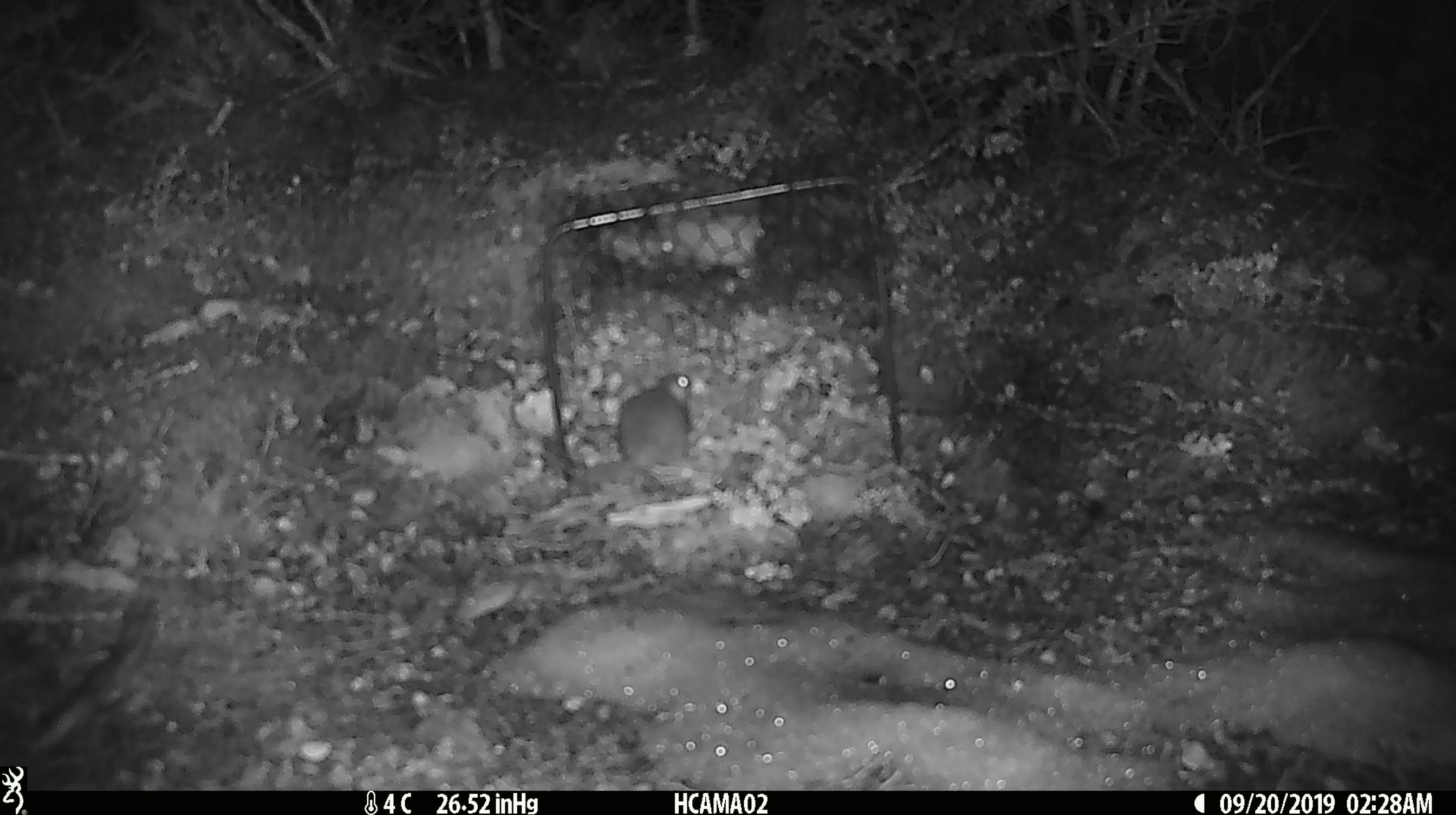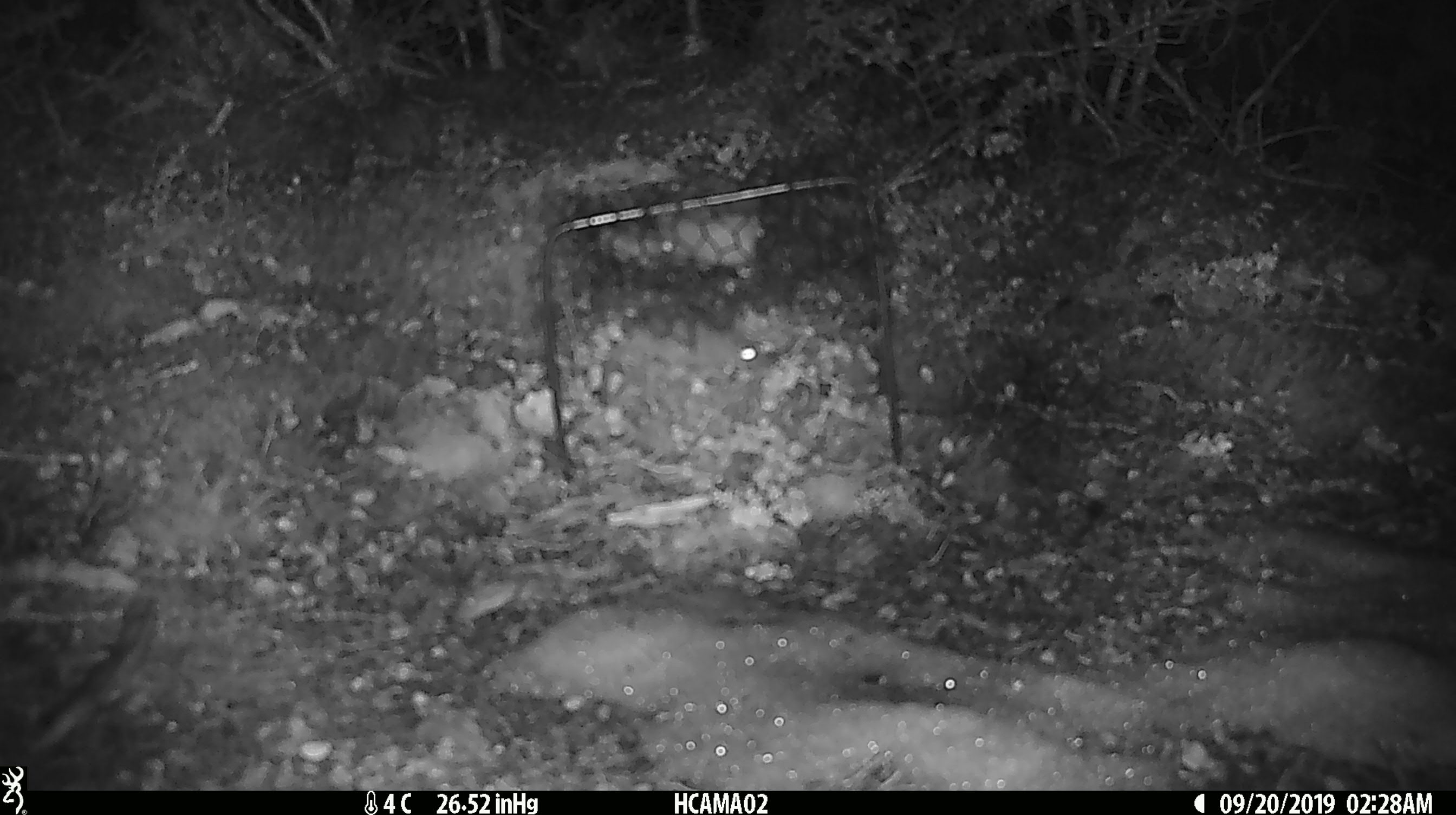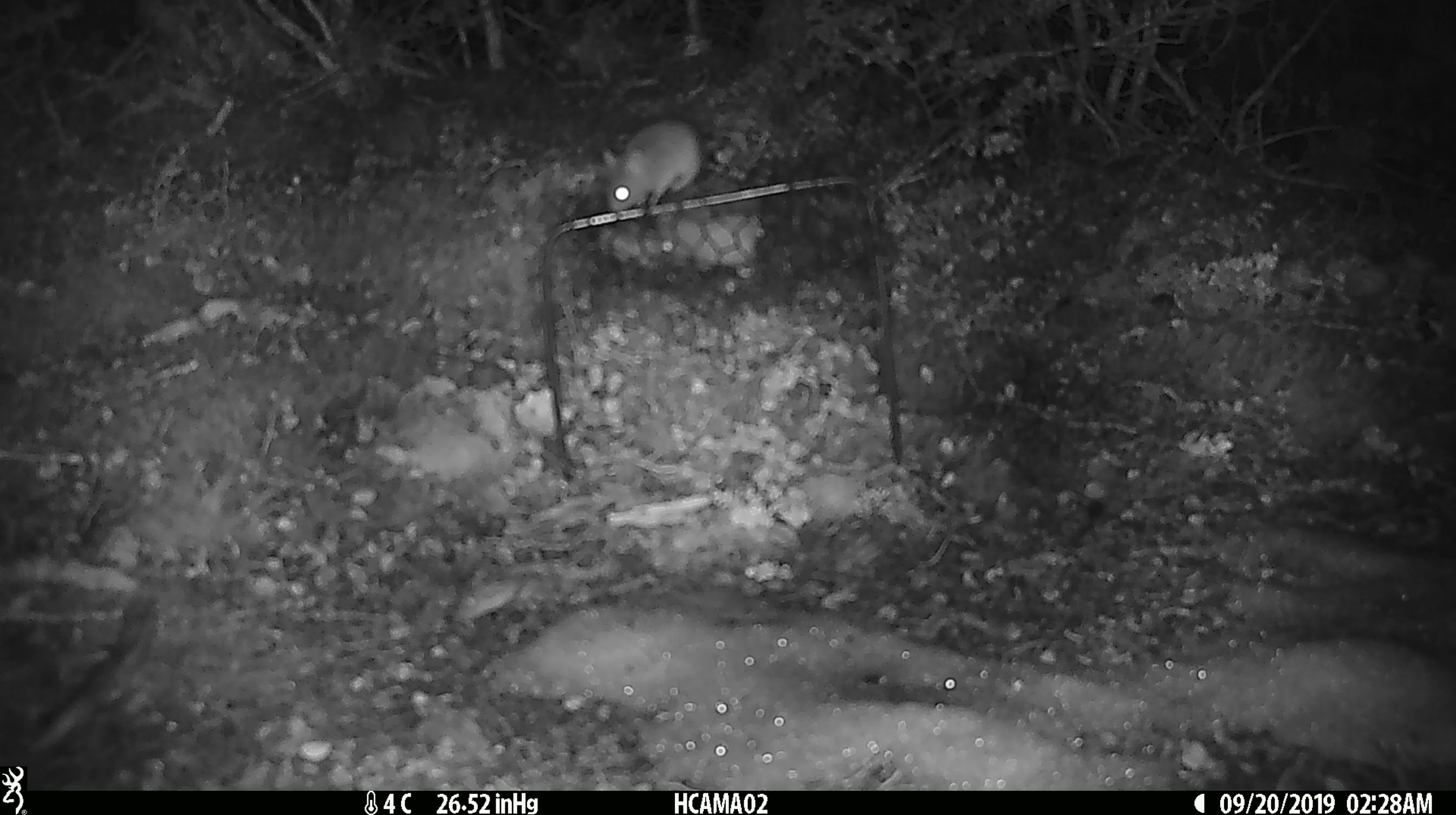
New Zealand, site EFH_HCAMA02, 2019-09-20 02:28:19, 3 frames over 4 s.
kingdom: Animalia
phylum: Chordata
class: Mammalia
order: Rodentia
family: Muridae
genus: Mus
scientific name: Mus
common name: mouse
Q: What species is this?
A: Mouse (Mus).